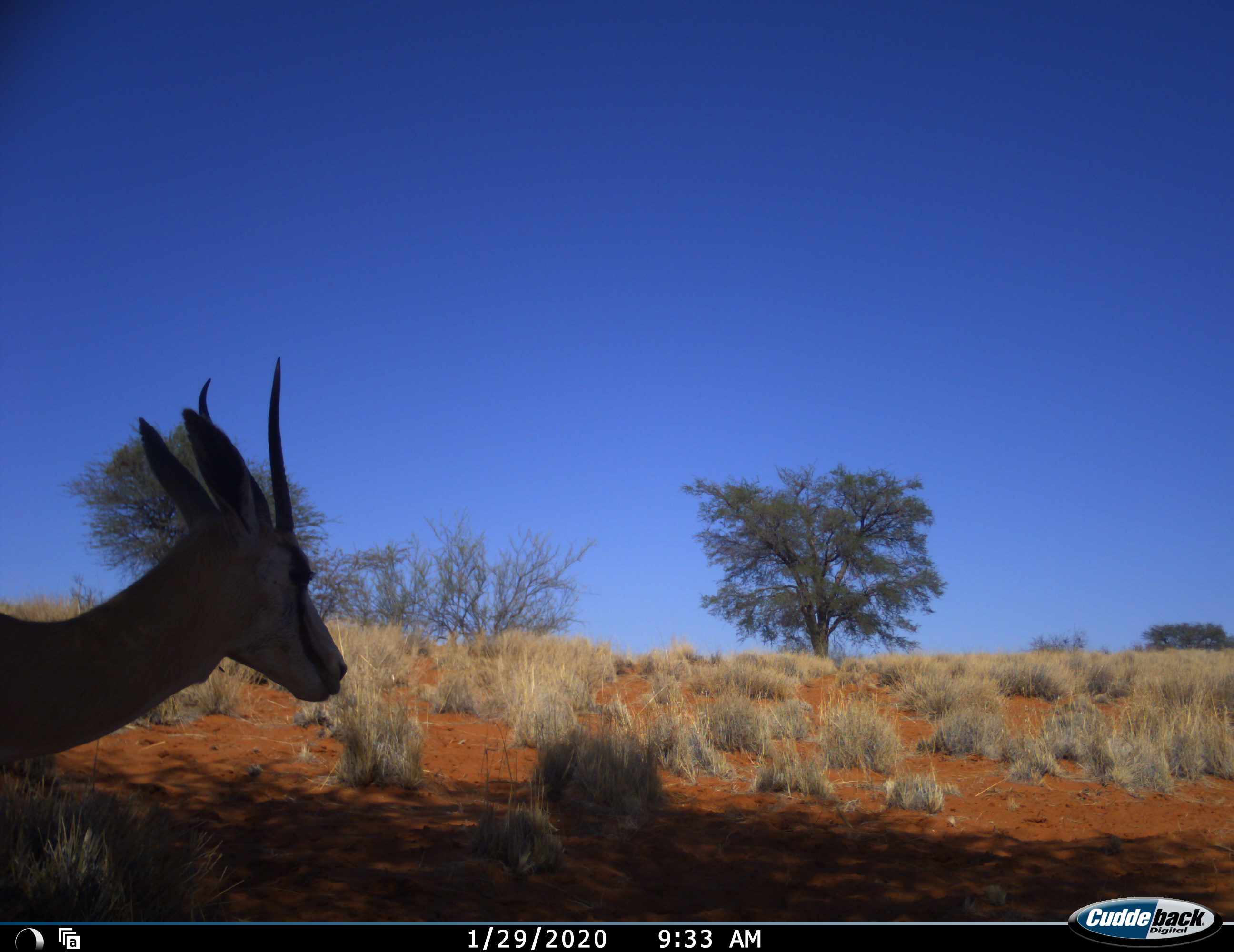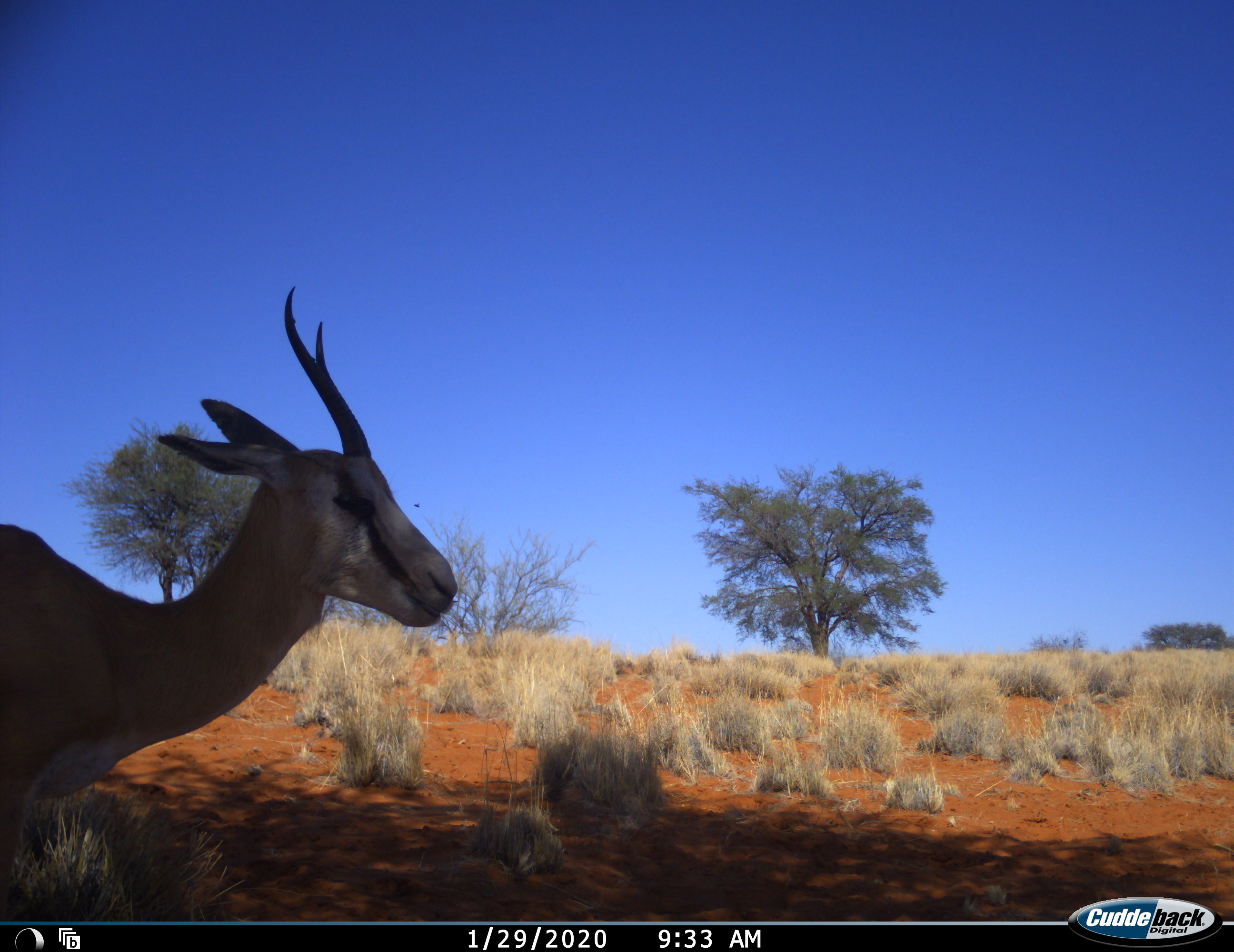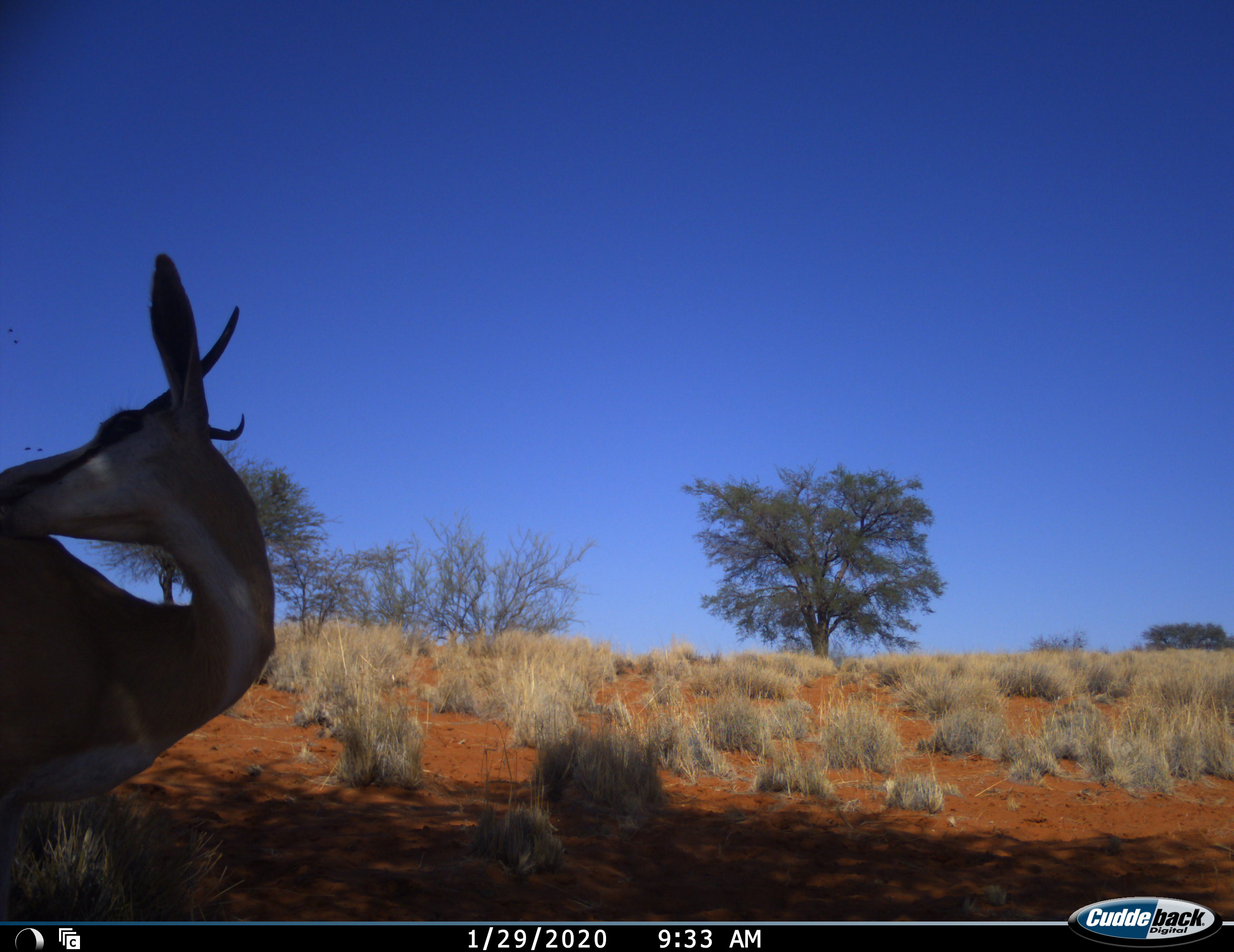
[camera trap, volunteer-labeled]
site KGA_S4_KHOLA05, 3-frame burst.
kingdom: Animalia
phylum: Chordata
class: Mammalia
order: Artiodactyla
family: Bovidae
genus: Antidorcas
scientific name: Antidorcas marsupialis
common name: springbok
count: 1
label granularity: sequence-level